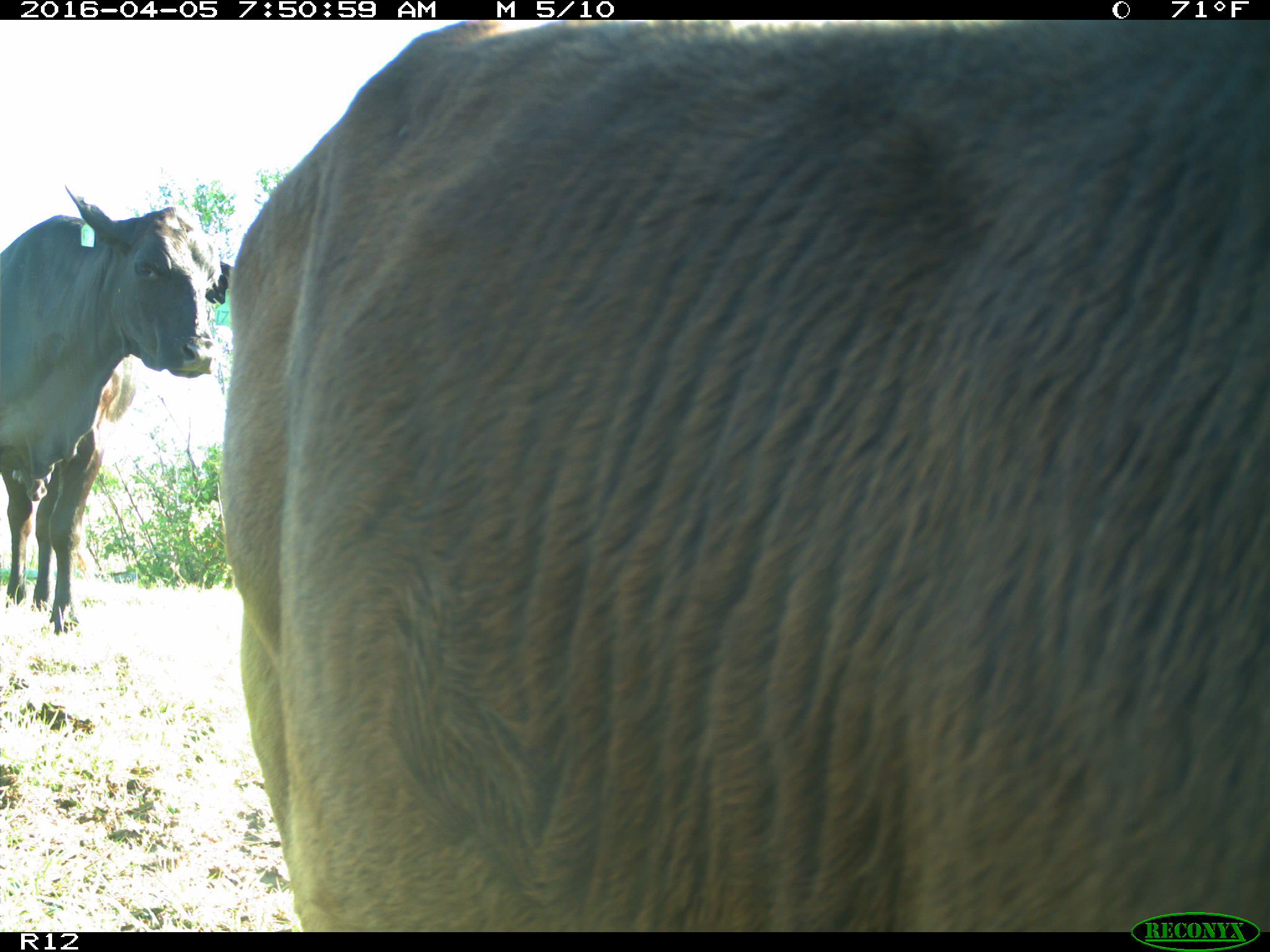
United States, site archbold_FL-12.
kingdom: Animalia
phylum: Chordata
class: Mammalia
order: Artiodactyla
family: Bovidae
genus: Bos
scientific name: Bos taurus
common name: domestic cow